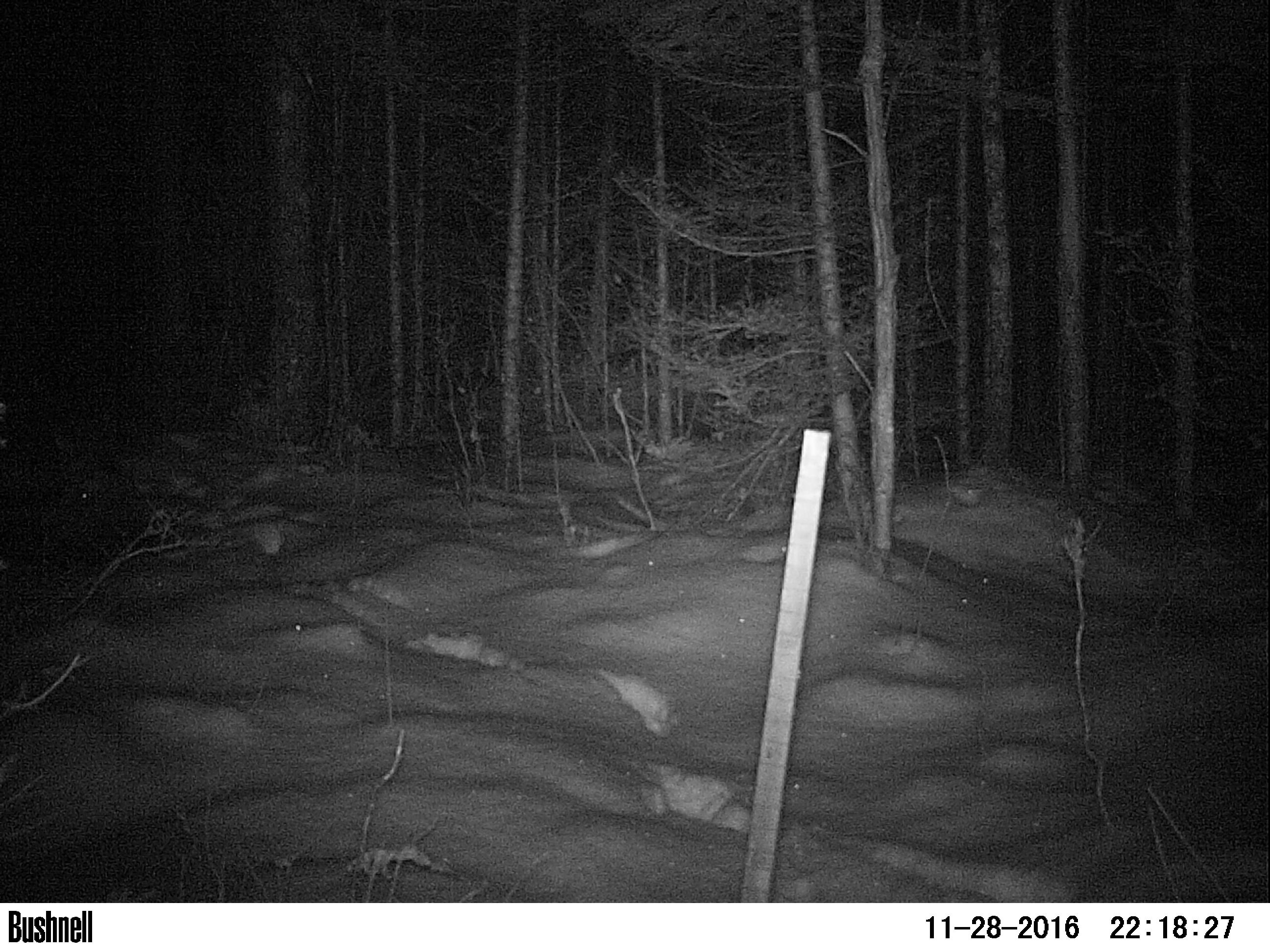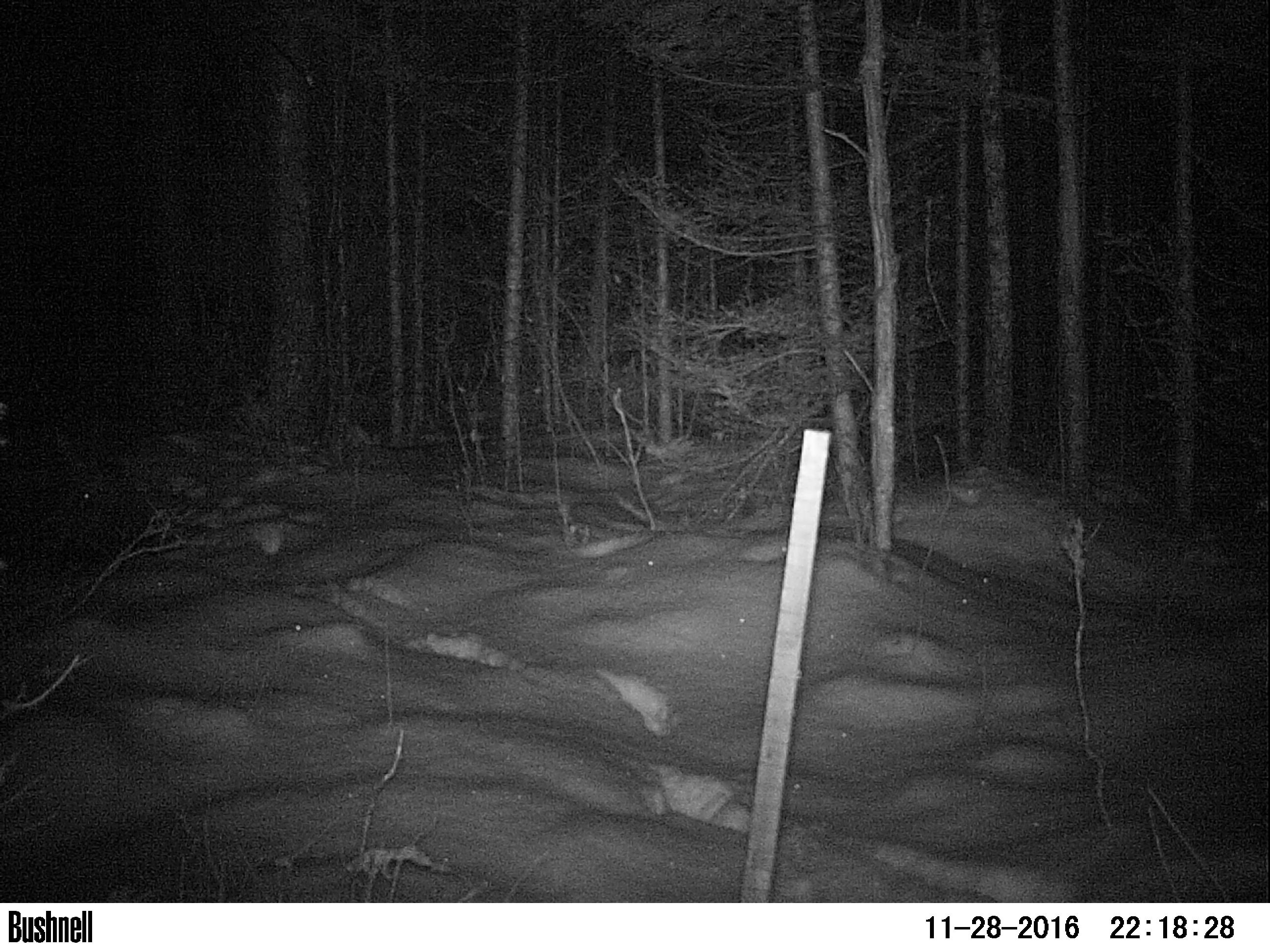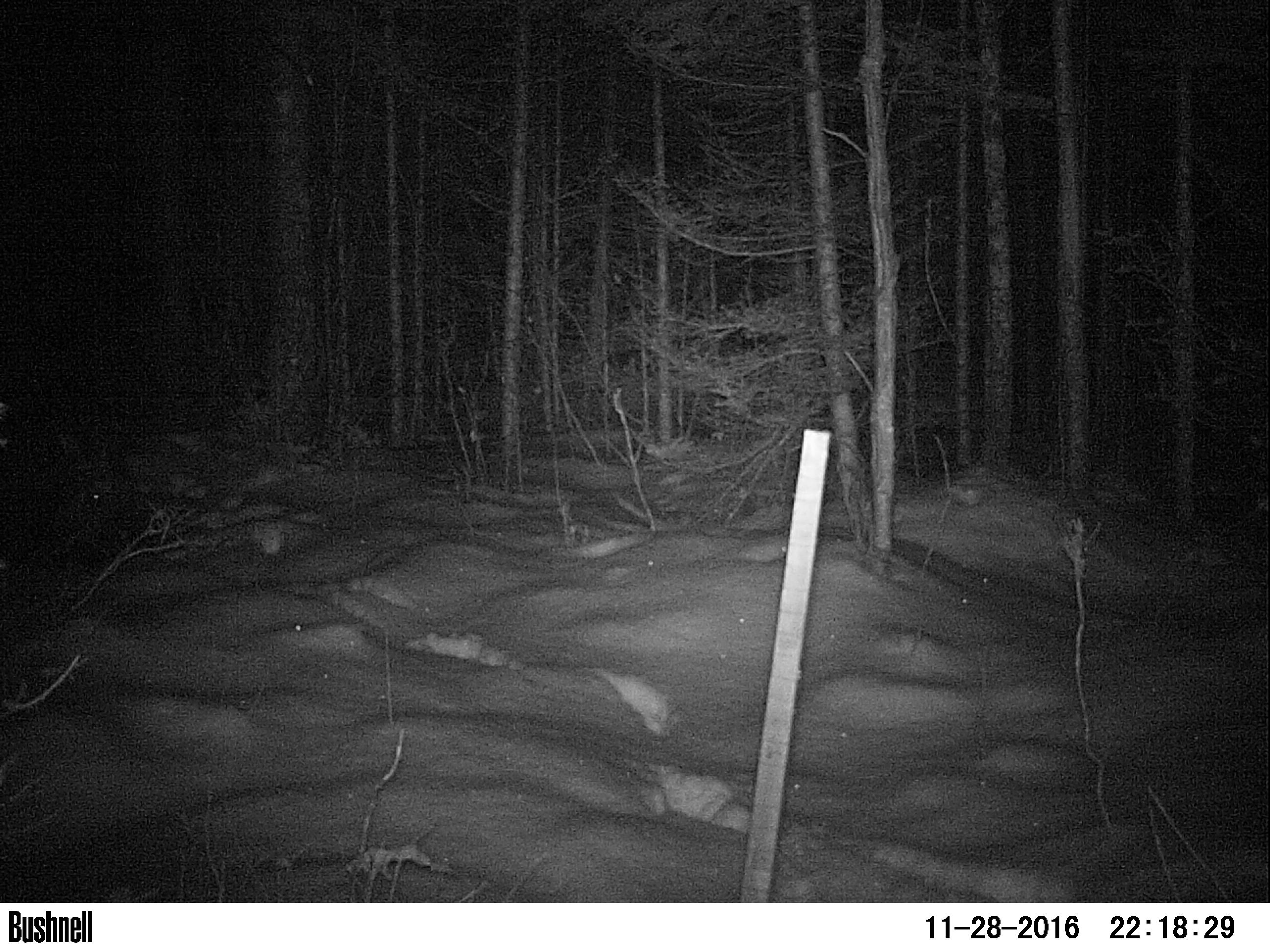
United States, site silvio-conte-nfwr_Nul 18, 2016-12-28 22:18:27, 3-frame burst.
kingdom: Animalia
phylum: Chordata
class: Mammalia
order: Artiodactyla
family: Cervidae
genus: Alces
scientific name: Alces alces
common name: moose